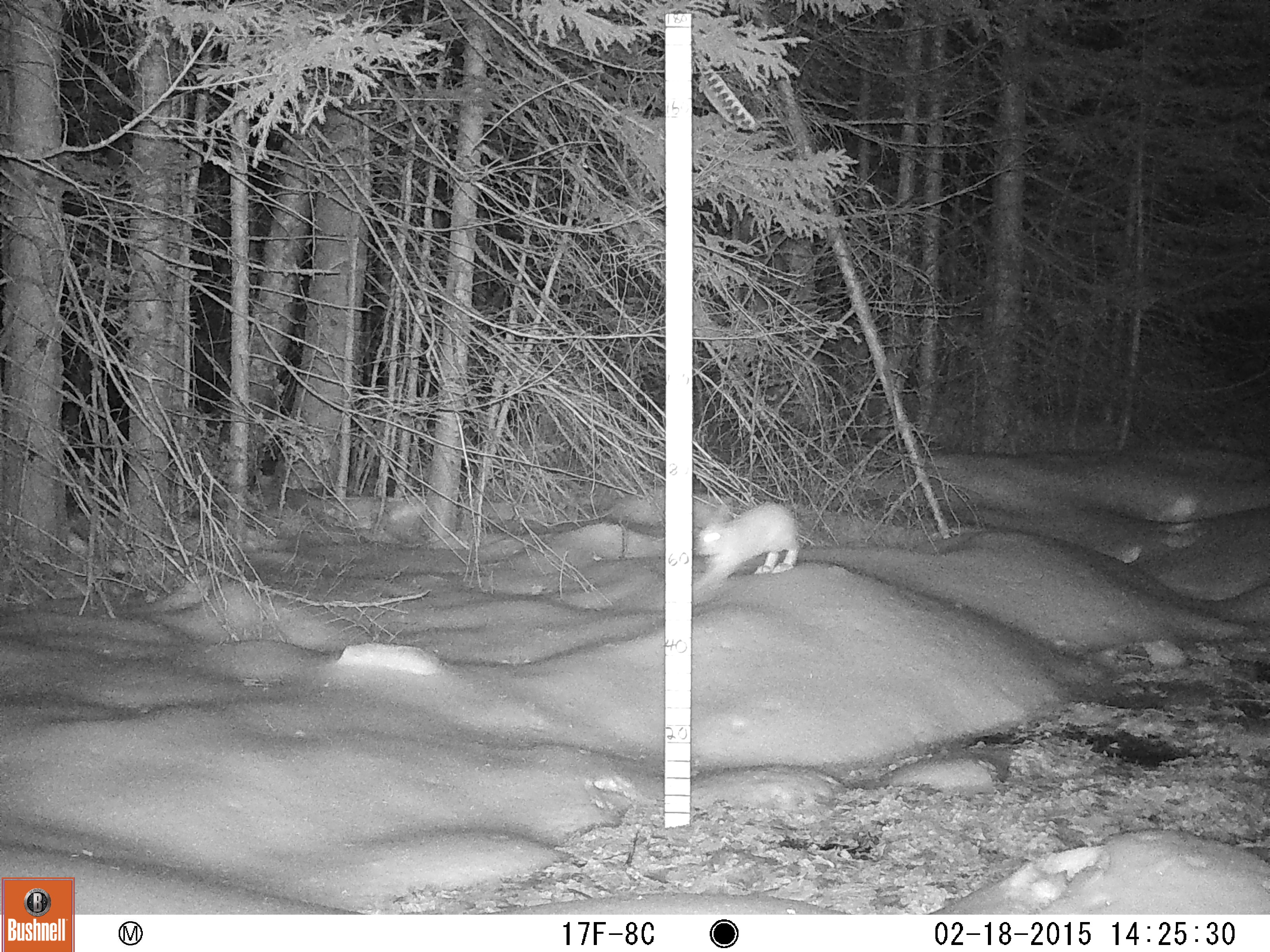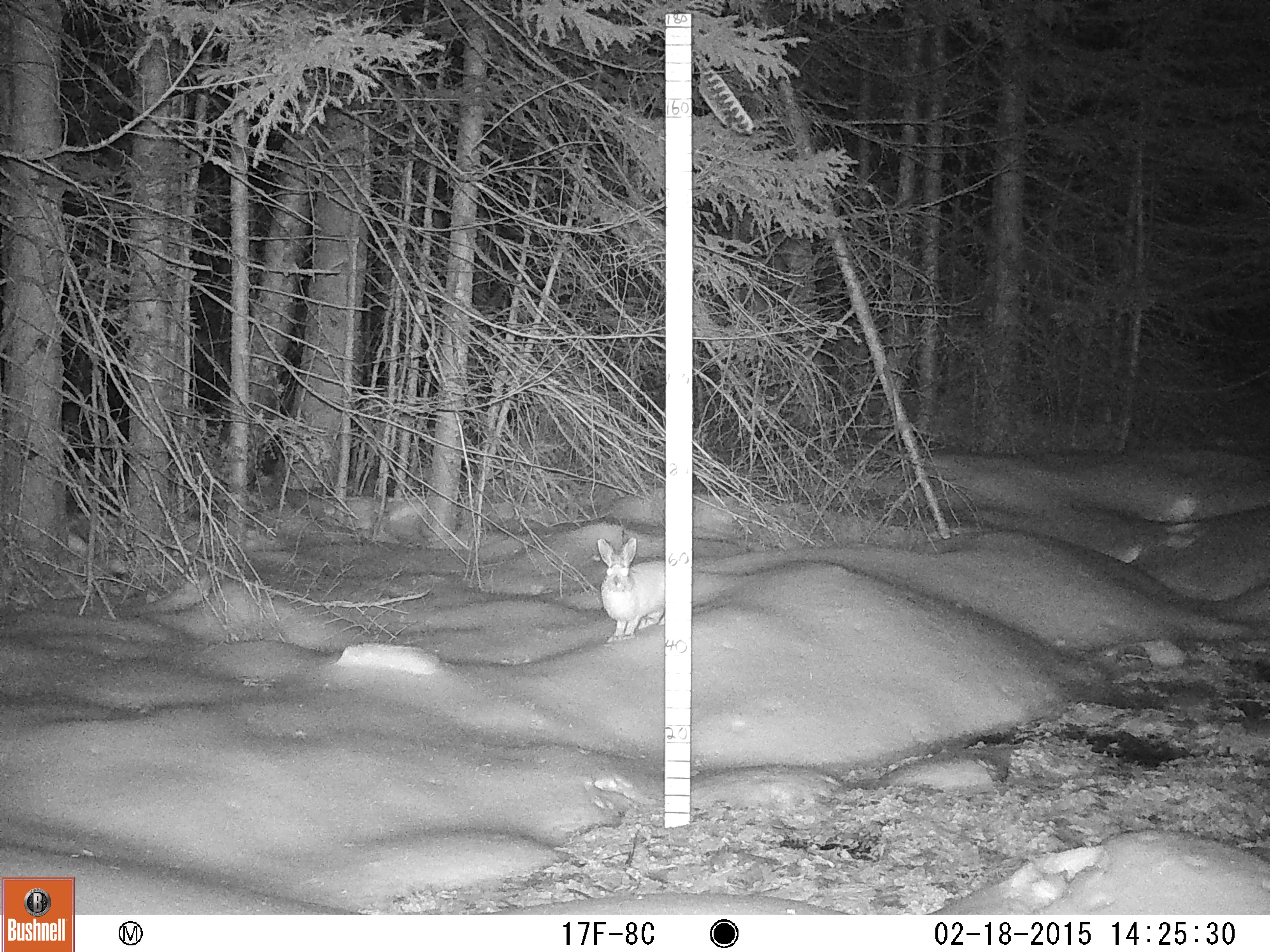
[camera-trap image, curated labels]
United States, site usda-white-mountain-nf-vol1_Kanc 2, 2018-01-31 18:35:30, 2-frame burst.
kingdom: Animalia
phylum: Chordata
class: Mammalia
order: Lagomorpha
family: Leporidae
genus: Lepus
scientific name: Lepus americanus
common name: snowshoe hare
Snowshoe hare (Lepus americanus).